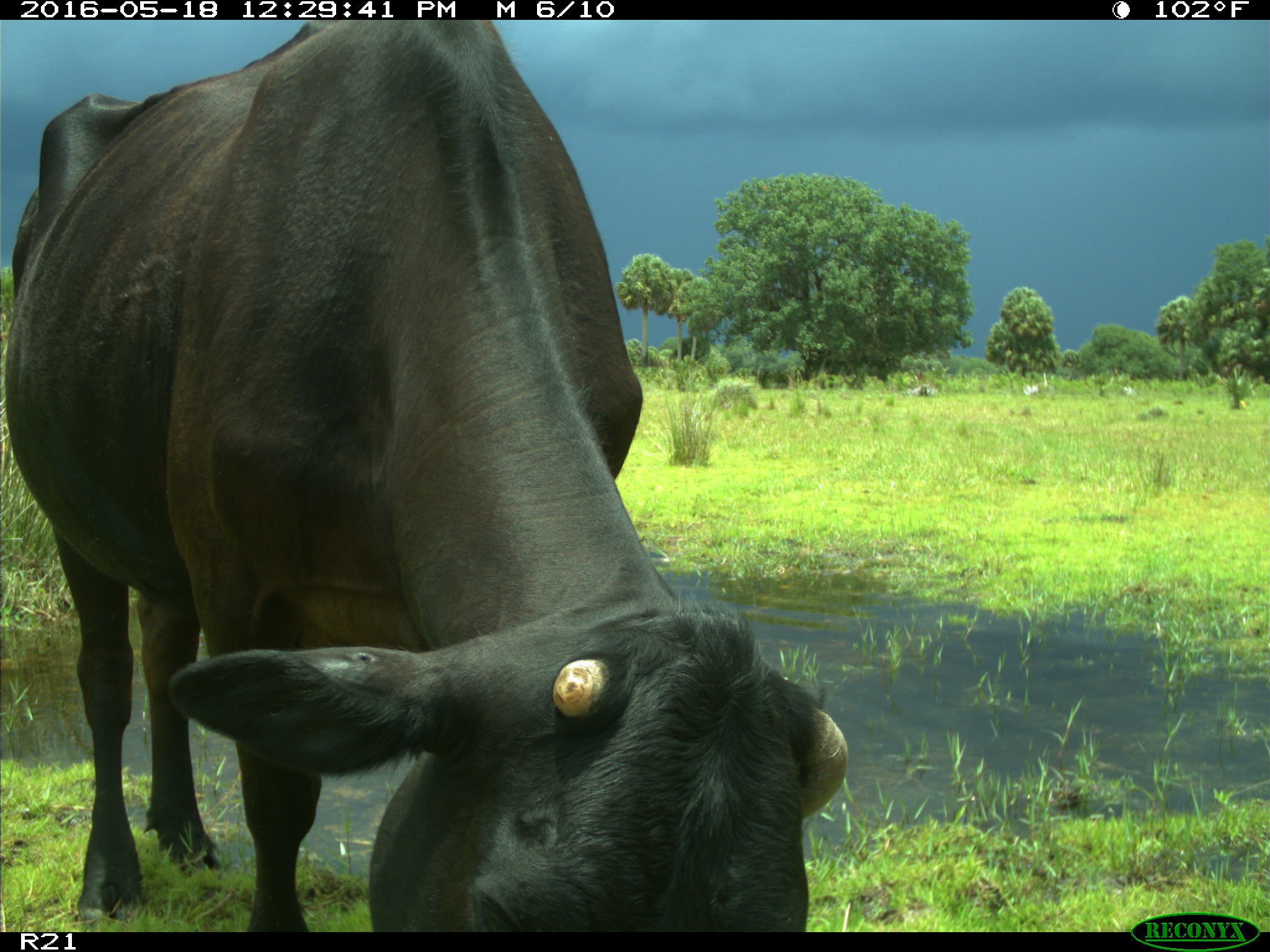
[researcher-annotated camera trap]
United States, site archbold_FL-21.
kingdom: Animalia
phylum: Chordata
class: Mammalia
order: Artiodactyla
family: Bovidae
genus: Bos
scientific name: Bos taurus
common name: domestic cow